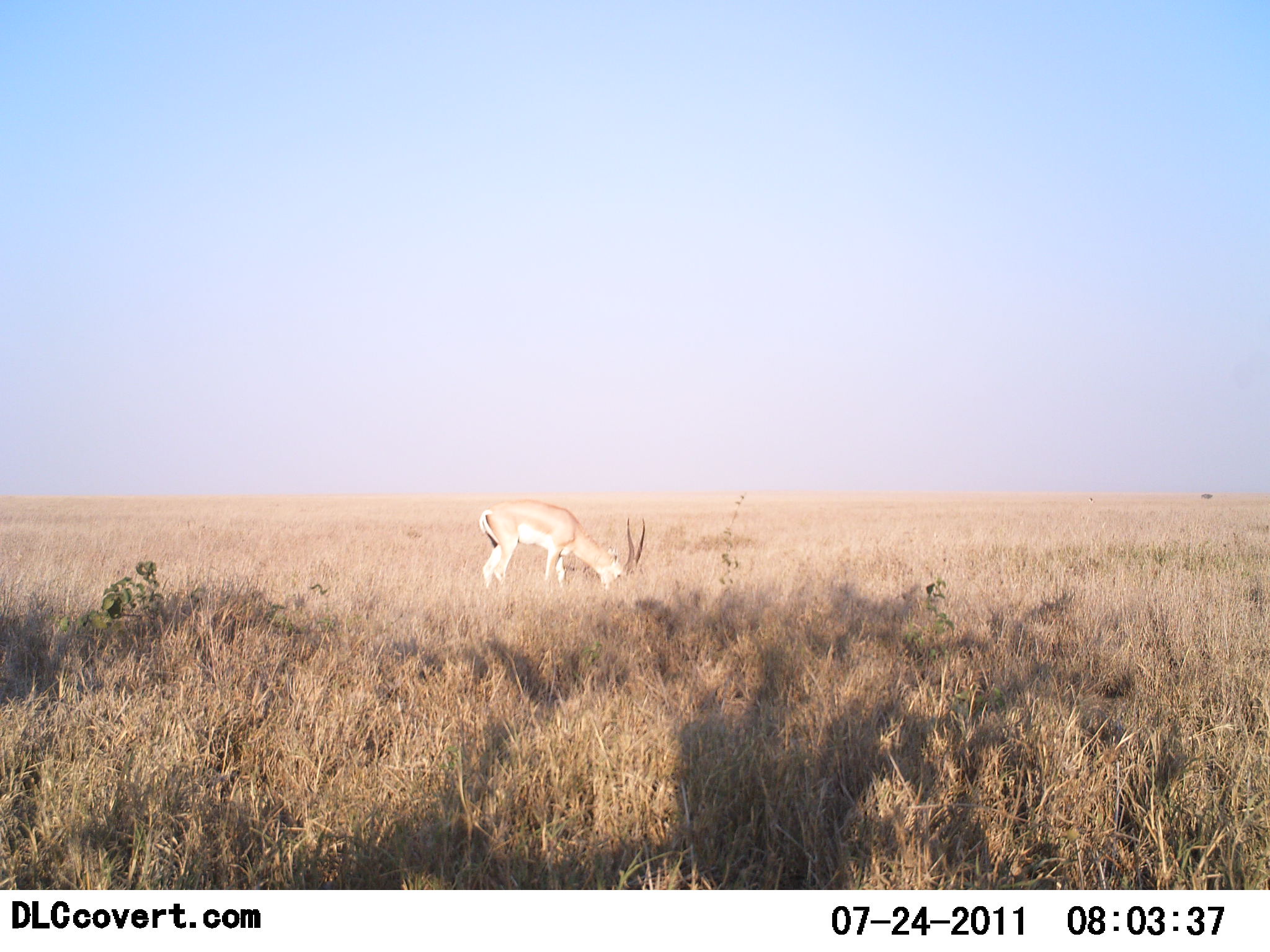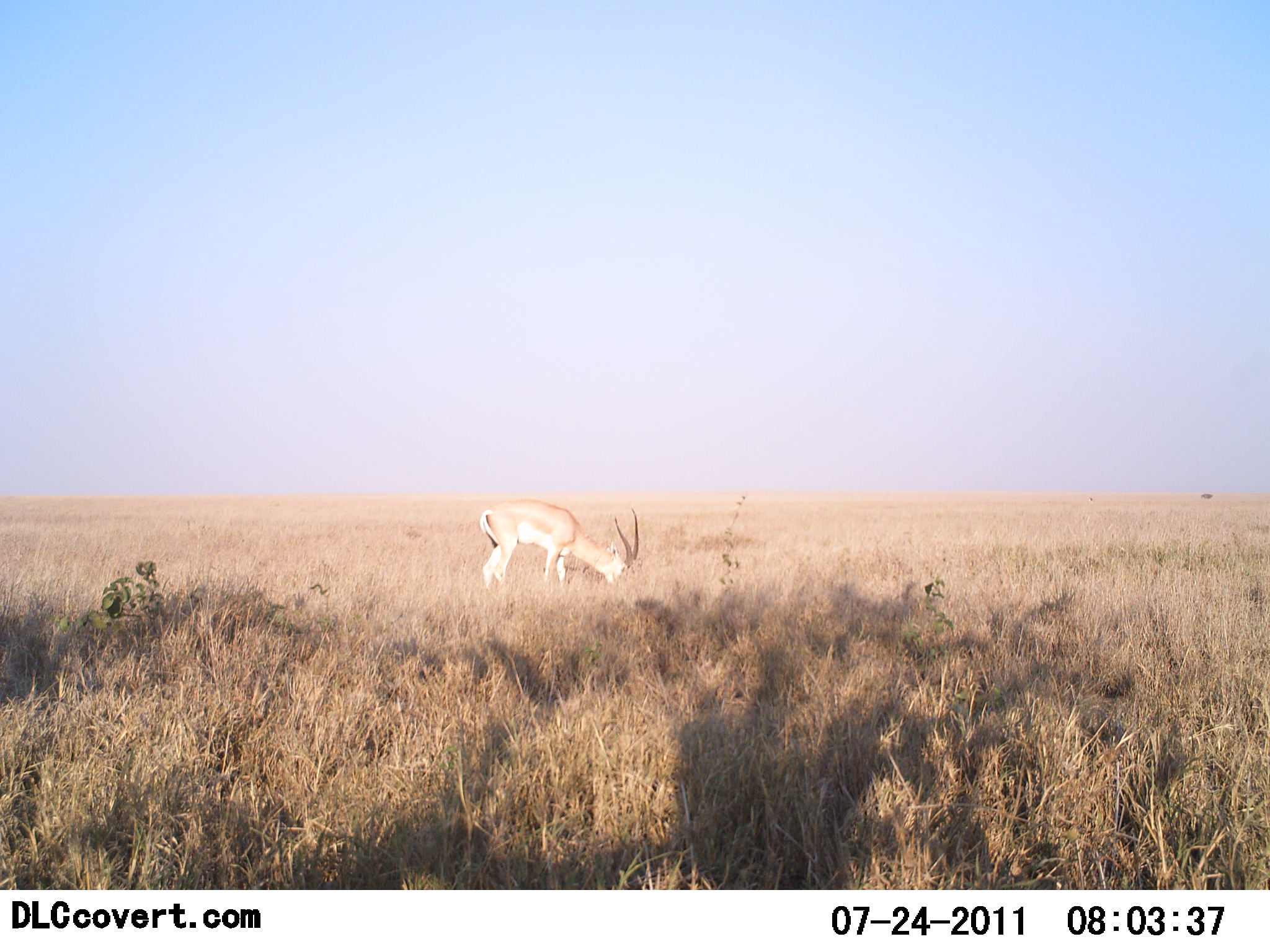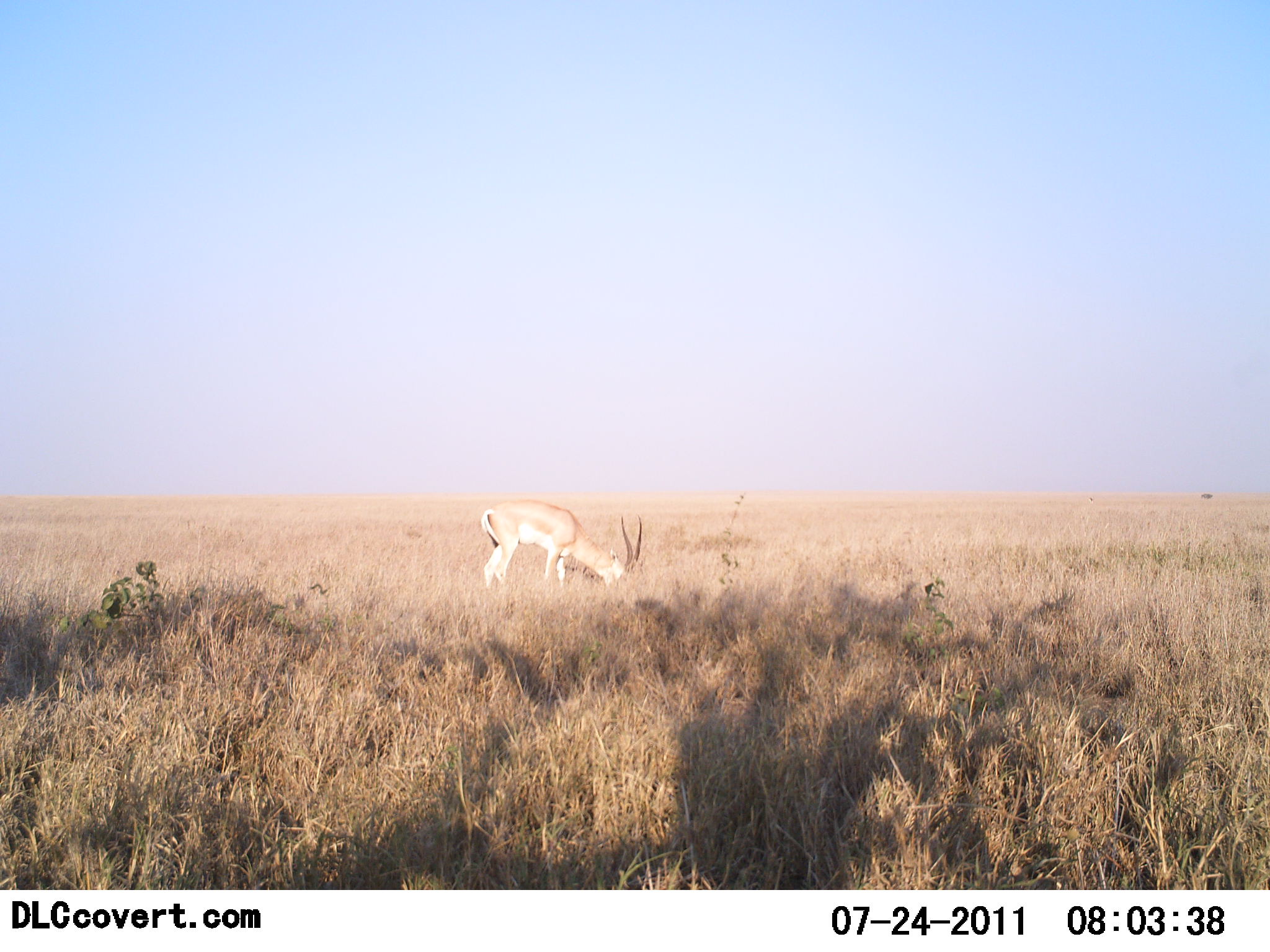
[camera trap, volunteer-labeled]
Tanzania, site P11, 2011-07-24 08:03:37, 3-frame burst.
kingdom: Animalia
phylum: Chordata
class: Mammalia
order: Artiodactyla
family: Bovidae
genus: Nanger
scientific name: Nanger granti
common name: grant's gazelle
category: gazellegrants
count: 1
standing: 7%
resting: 0%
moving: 0%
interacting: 0%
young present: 0%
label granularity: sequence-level